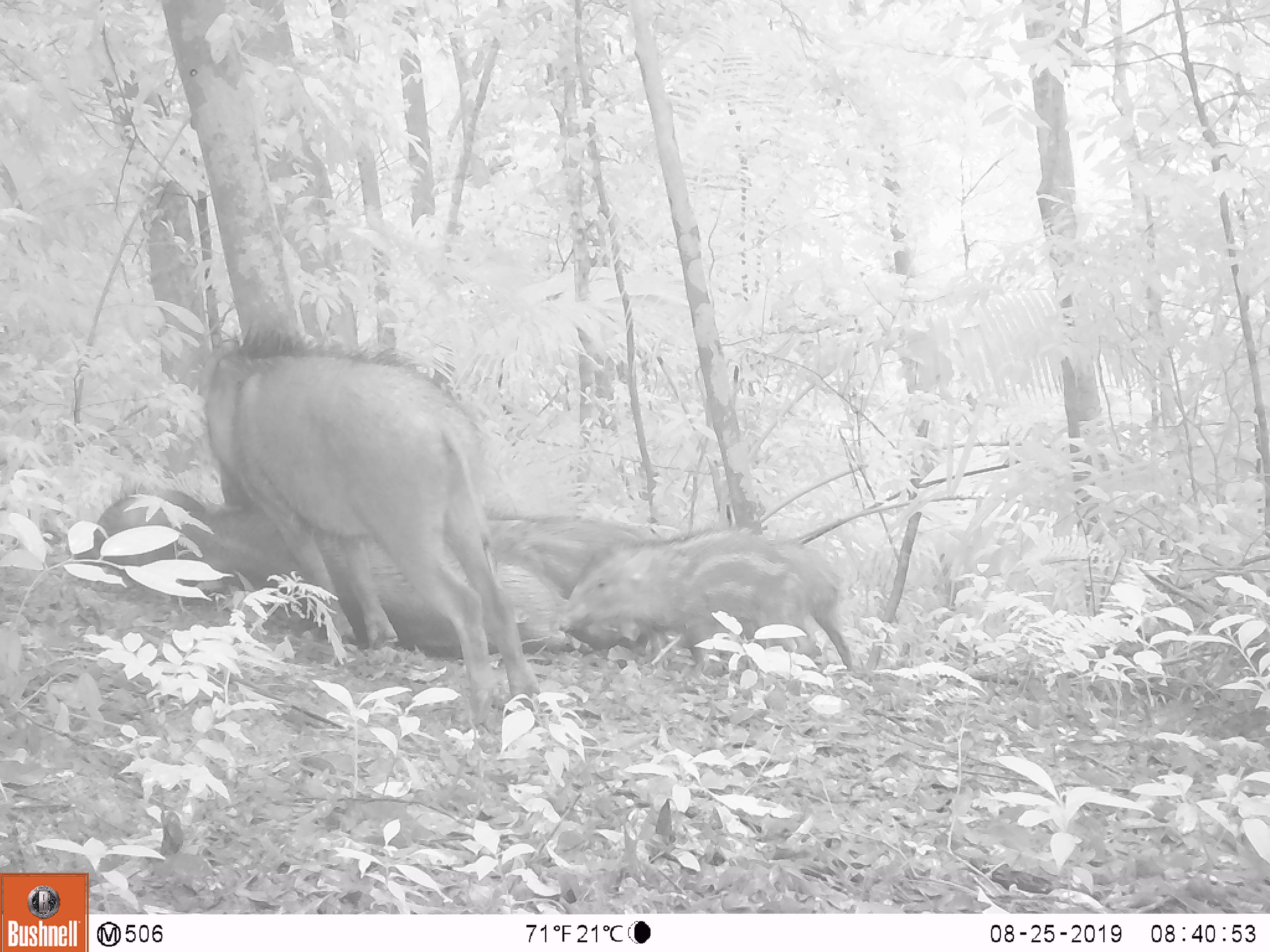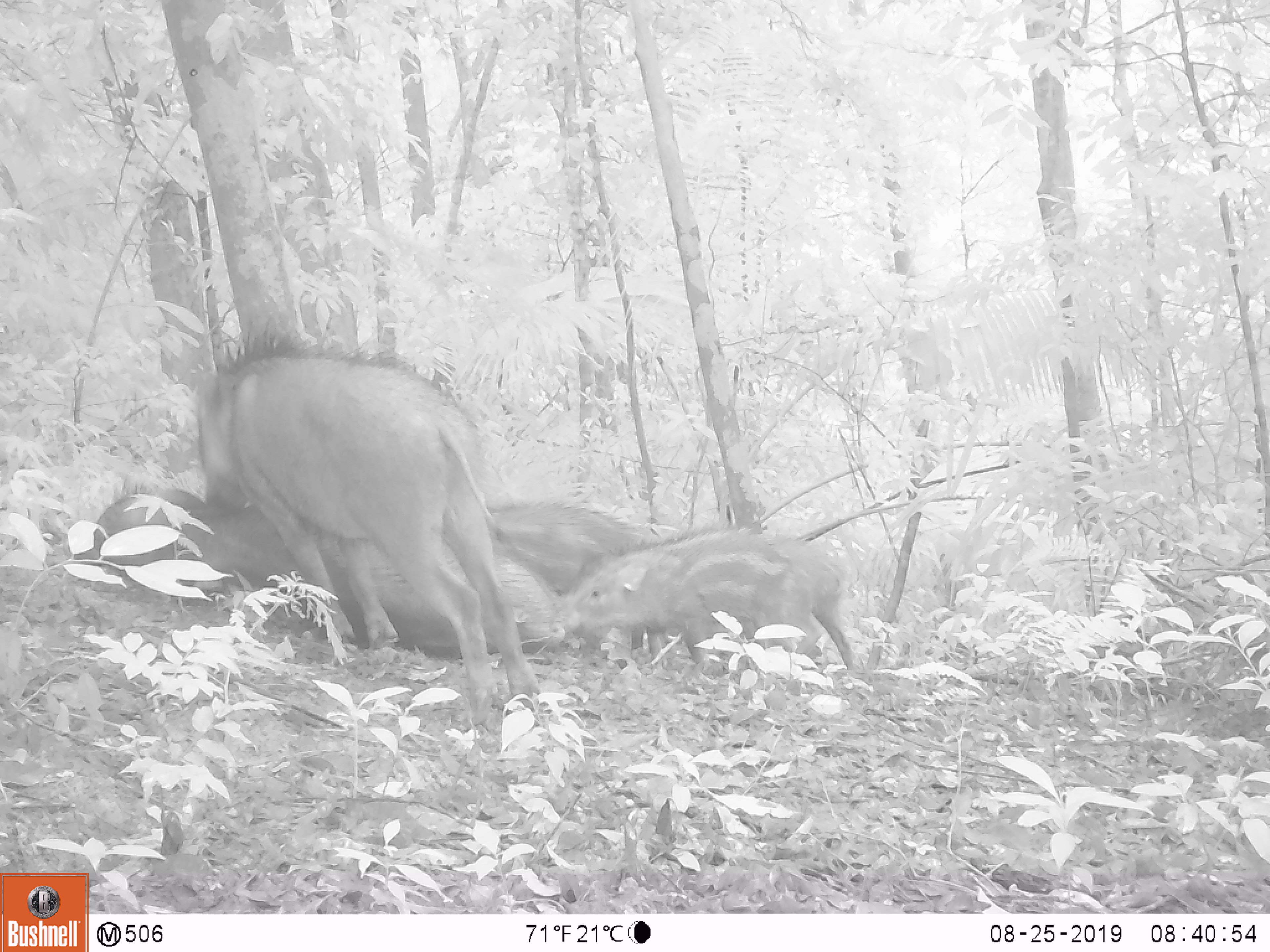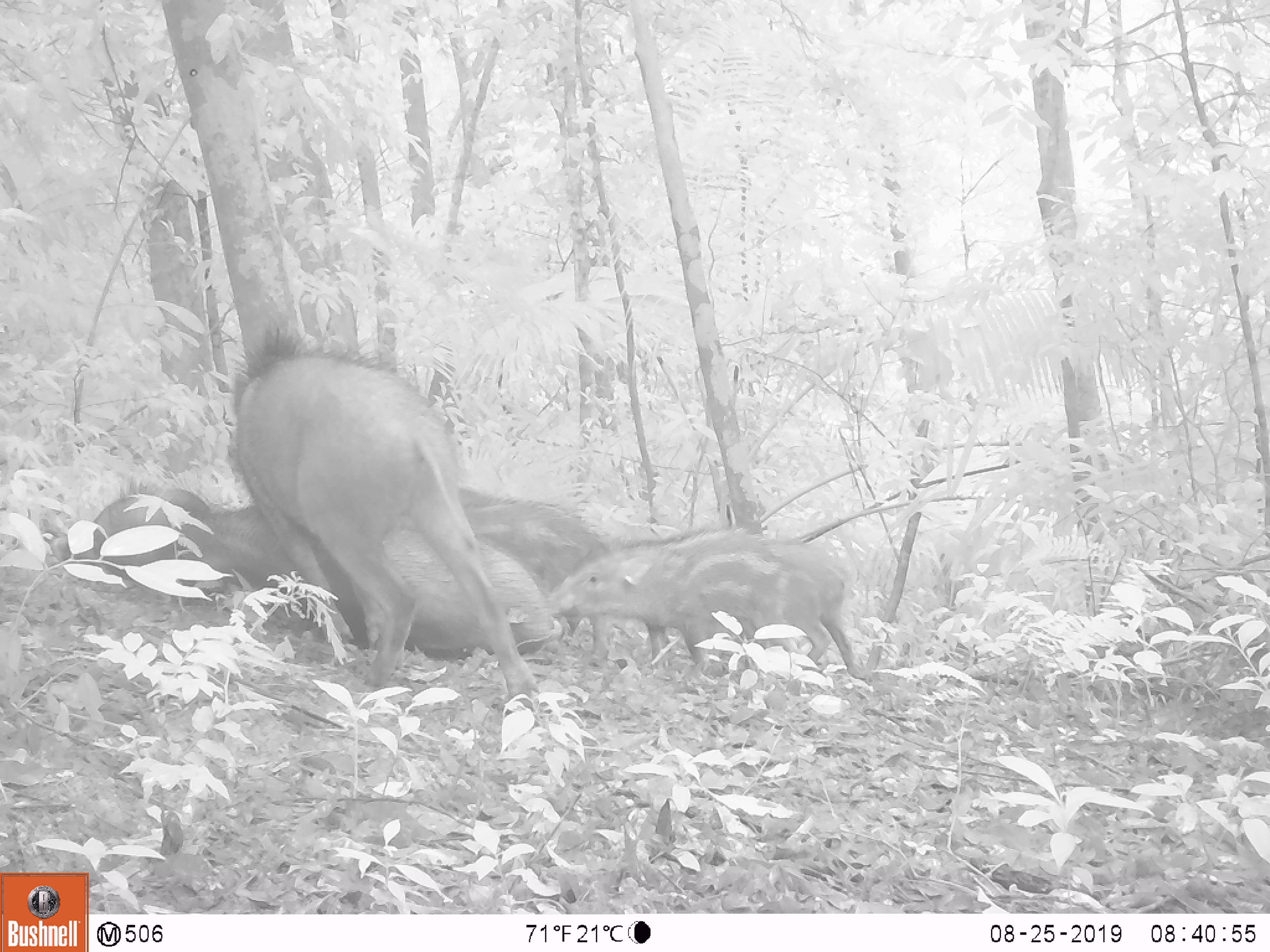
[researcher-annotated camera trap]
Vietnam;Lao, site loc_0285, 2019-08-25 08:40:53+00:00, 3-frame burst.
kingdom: Animalia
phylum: Chordata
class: Mammalia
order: Artiodactyla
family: Suidae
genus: Sus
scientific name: Sus scrofa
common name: eurasian wild pig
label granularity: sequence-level